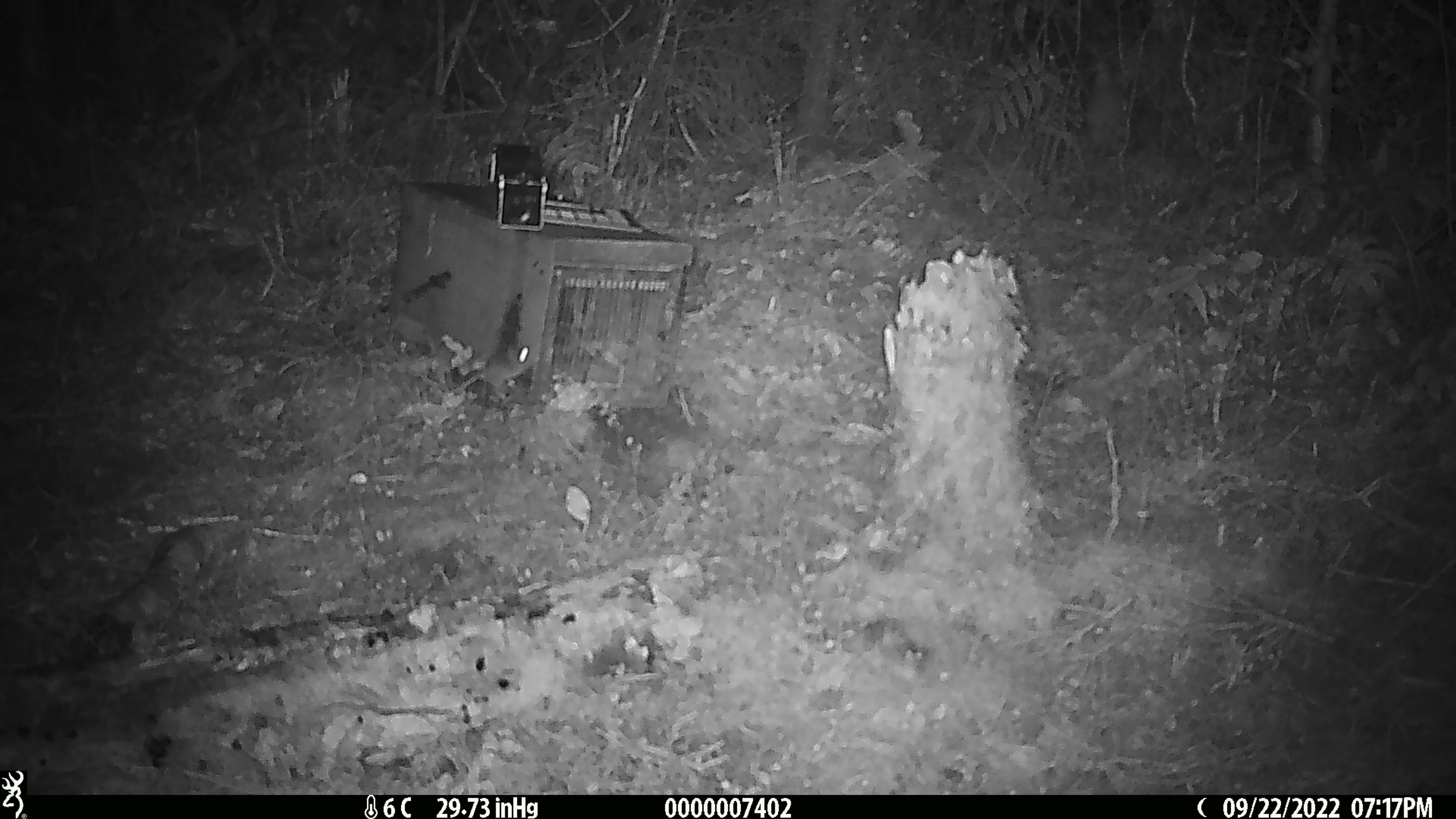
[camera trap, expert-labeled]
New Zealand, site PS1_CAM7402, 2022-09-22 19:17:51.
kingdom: Animalia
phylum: Chordata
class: Mammalia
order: Rodentia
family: Muridae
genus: Mus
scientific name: Mus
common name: mouse